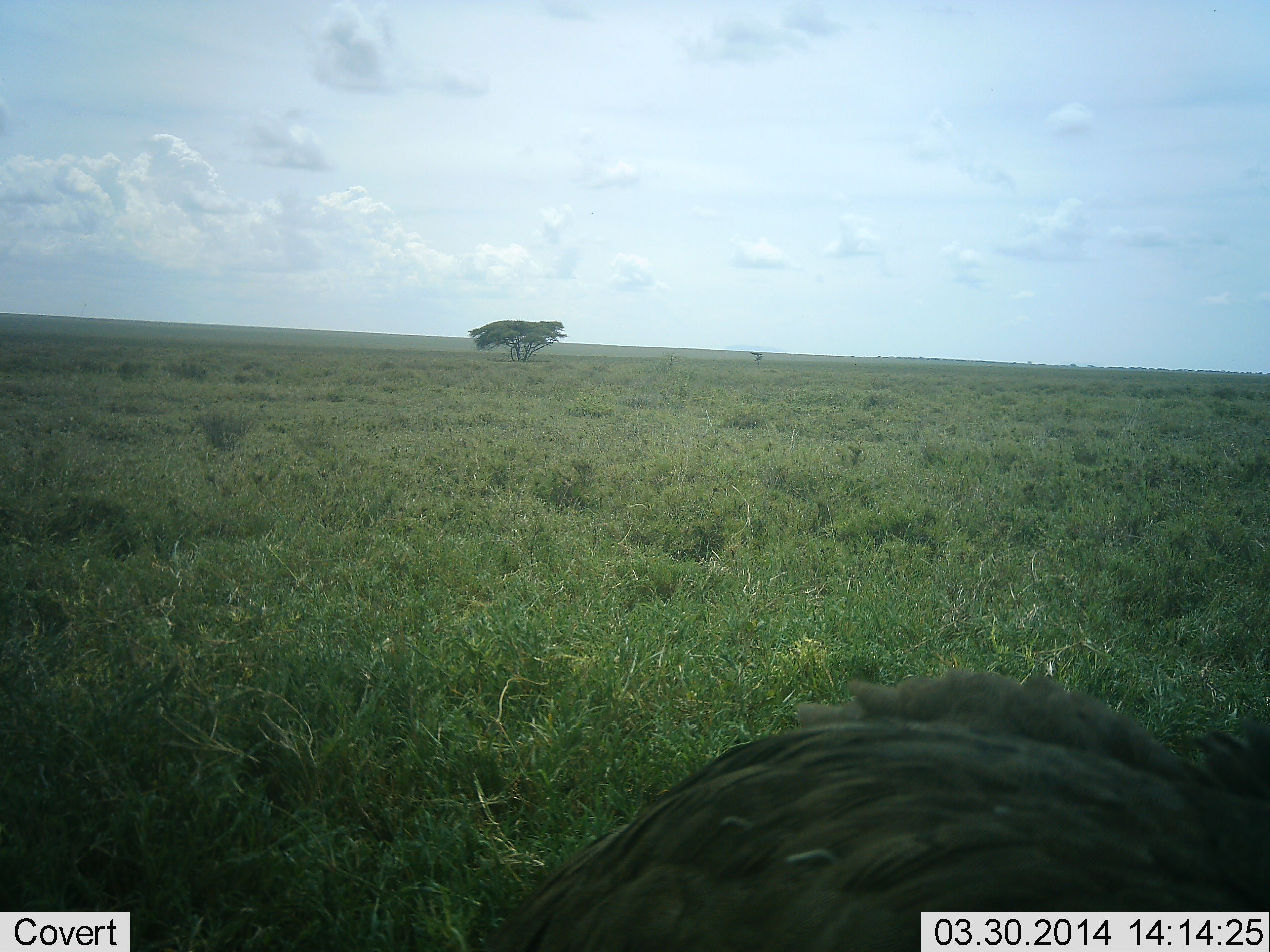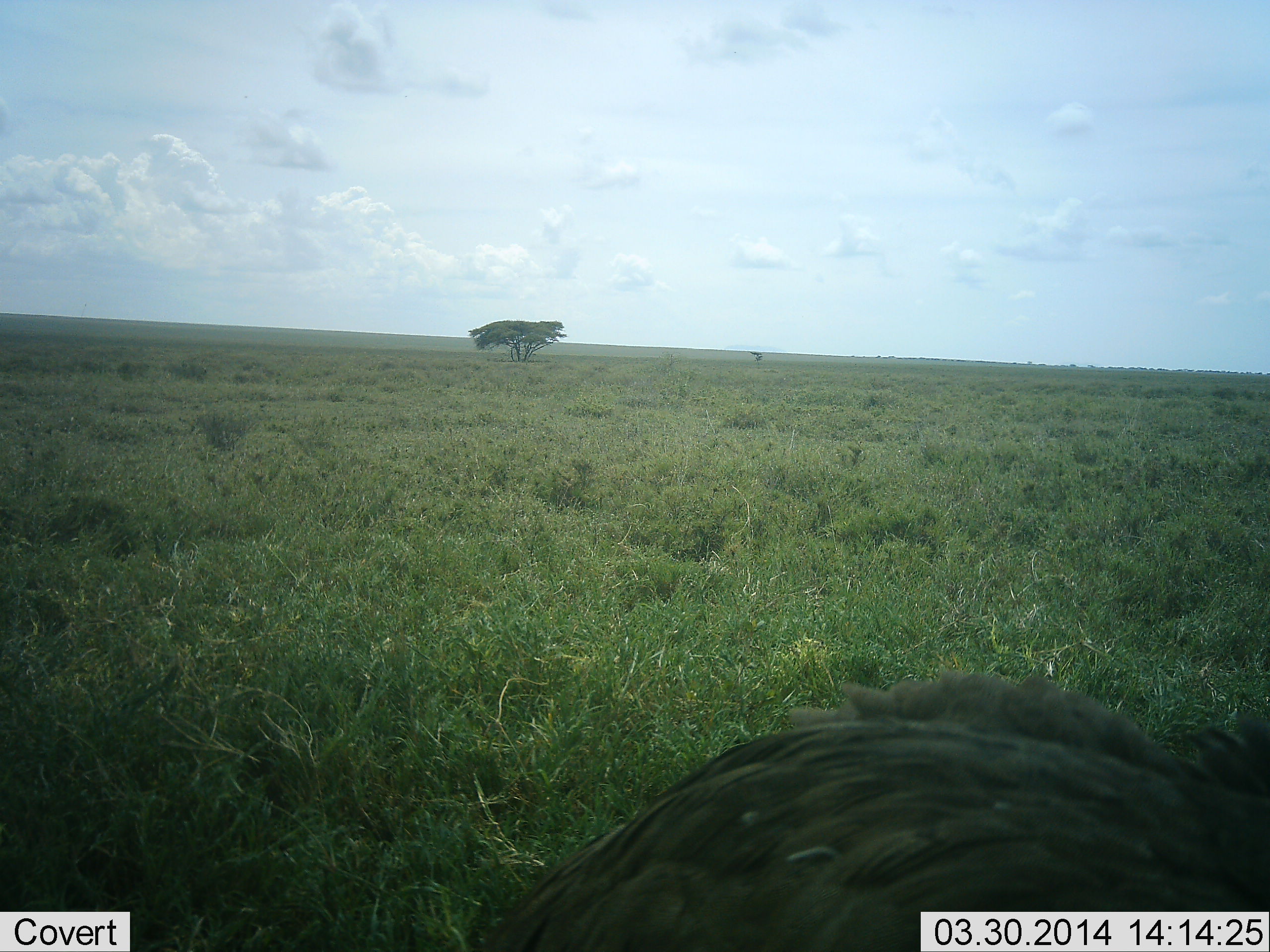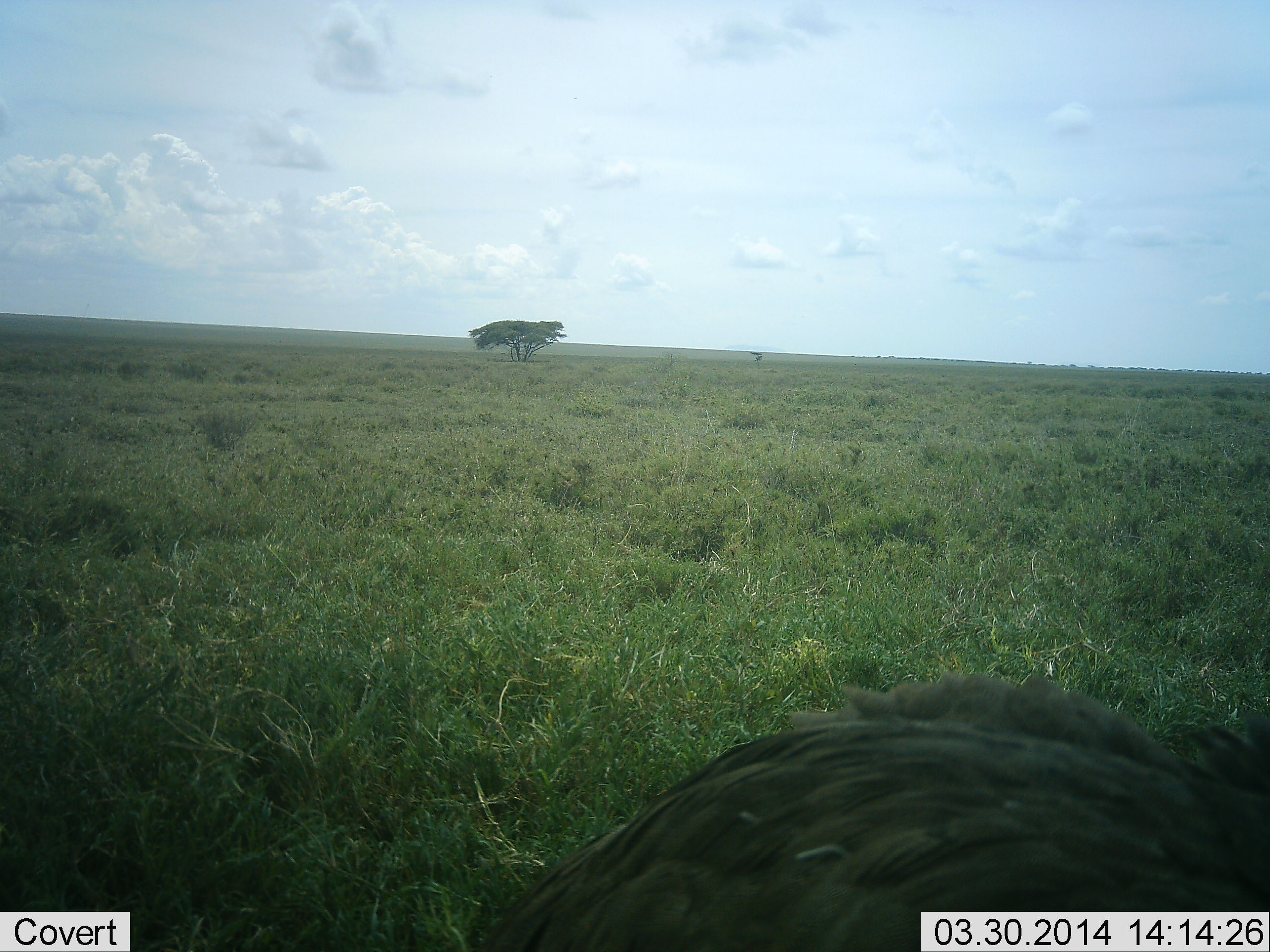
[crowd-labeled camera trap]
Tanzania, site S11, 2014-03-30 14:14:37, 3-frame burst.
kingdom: Animalia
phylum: Chordata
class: Aves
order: Accipitriformes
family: Accipitridae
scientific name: Accipitridae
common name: vulture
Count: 1.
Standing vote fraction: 71%.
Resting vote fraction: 0%.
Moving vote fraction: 0%.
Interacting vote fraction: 14%.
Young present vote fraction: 0%.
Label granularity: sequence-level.